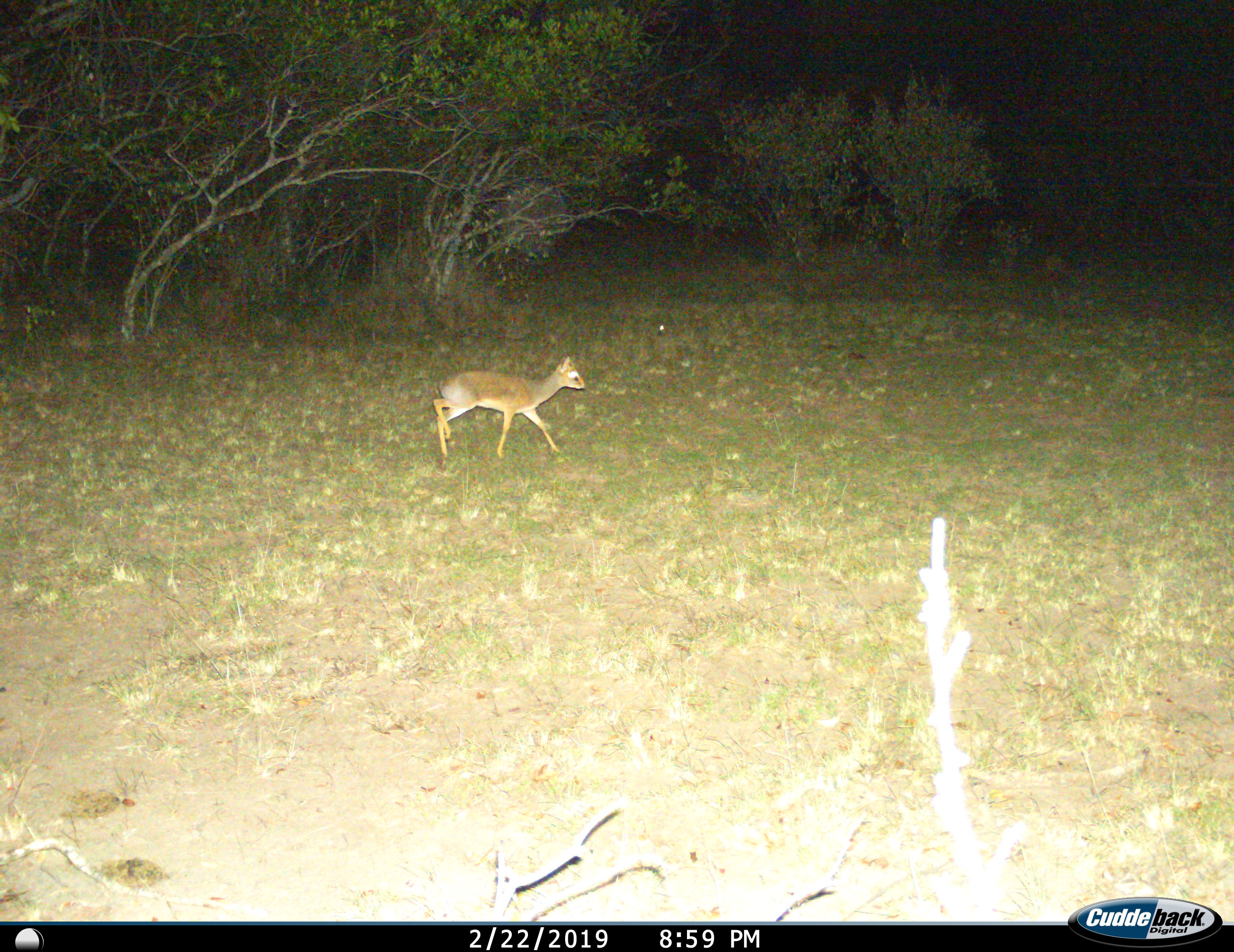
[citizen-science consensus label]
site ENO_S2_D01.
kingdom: Animalia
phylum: Chordata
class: Mammalia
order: Artiodactyla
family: Bovidae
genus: Madoqua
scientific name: Madoqua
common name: dik-dik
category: dikdik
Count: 1.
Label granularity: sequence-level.